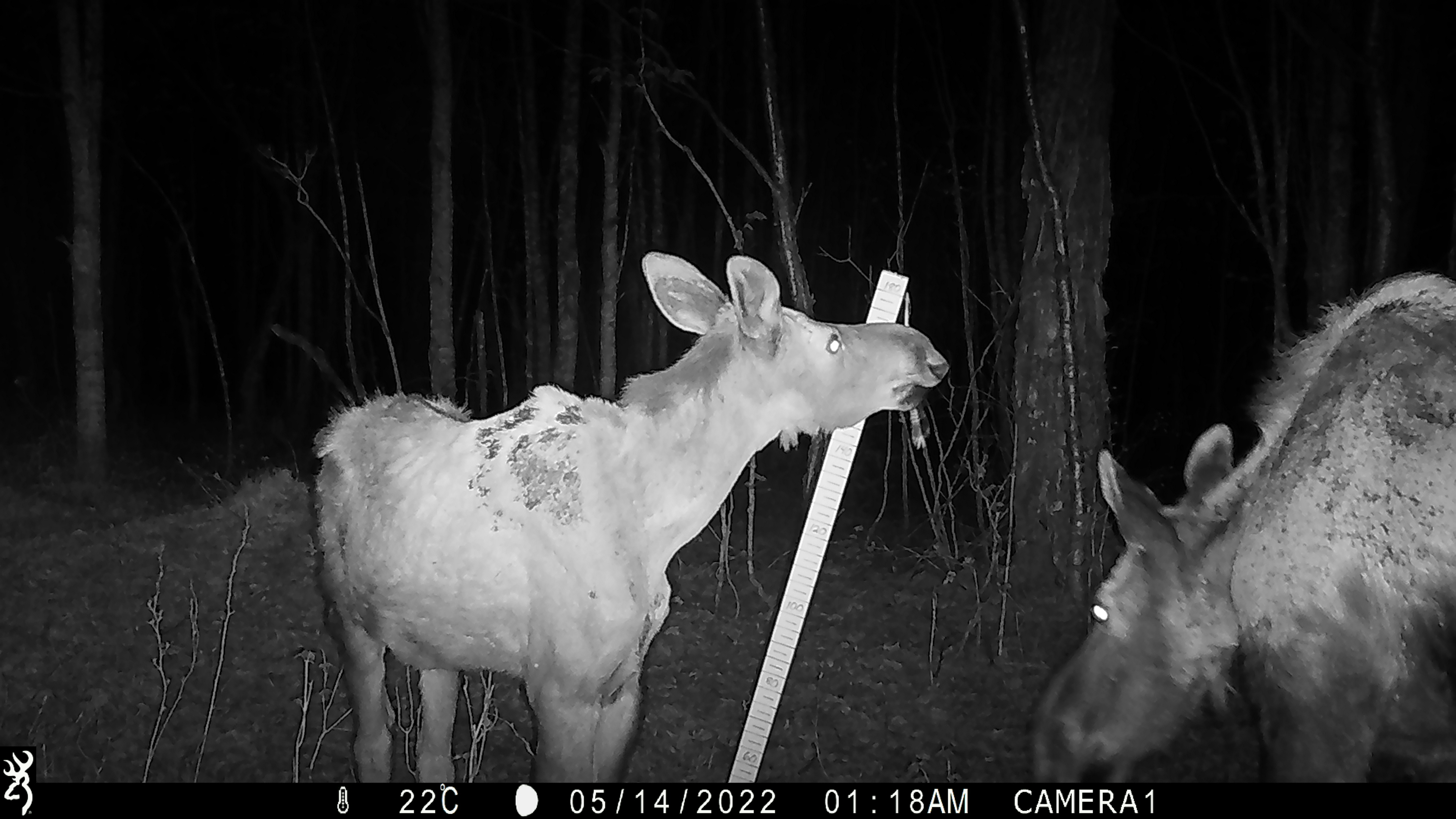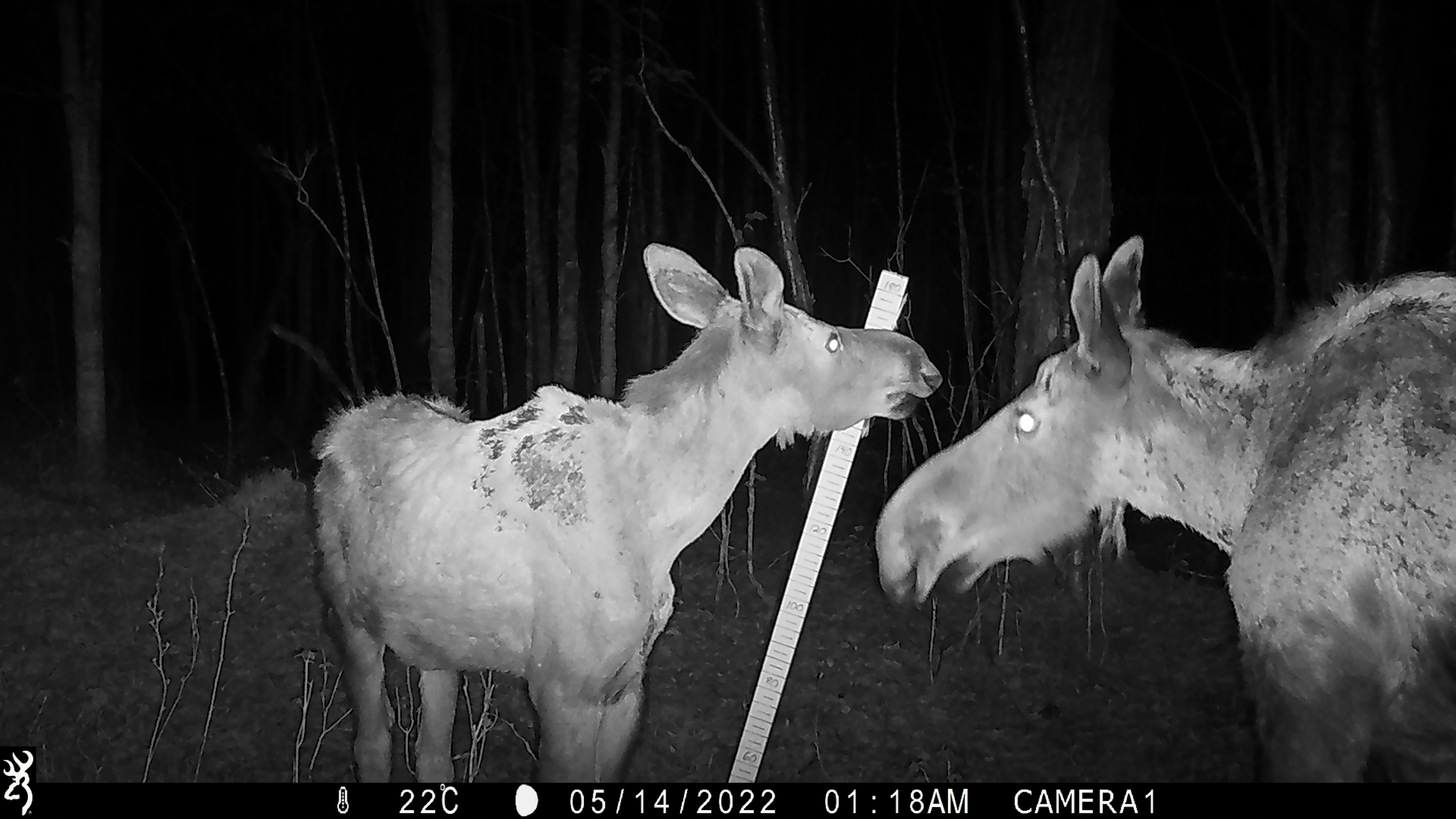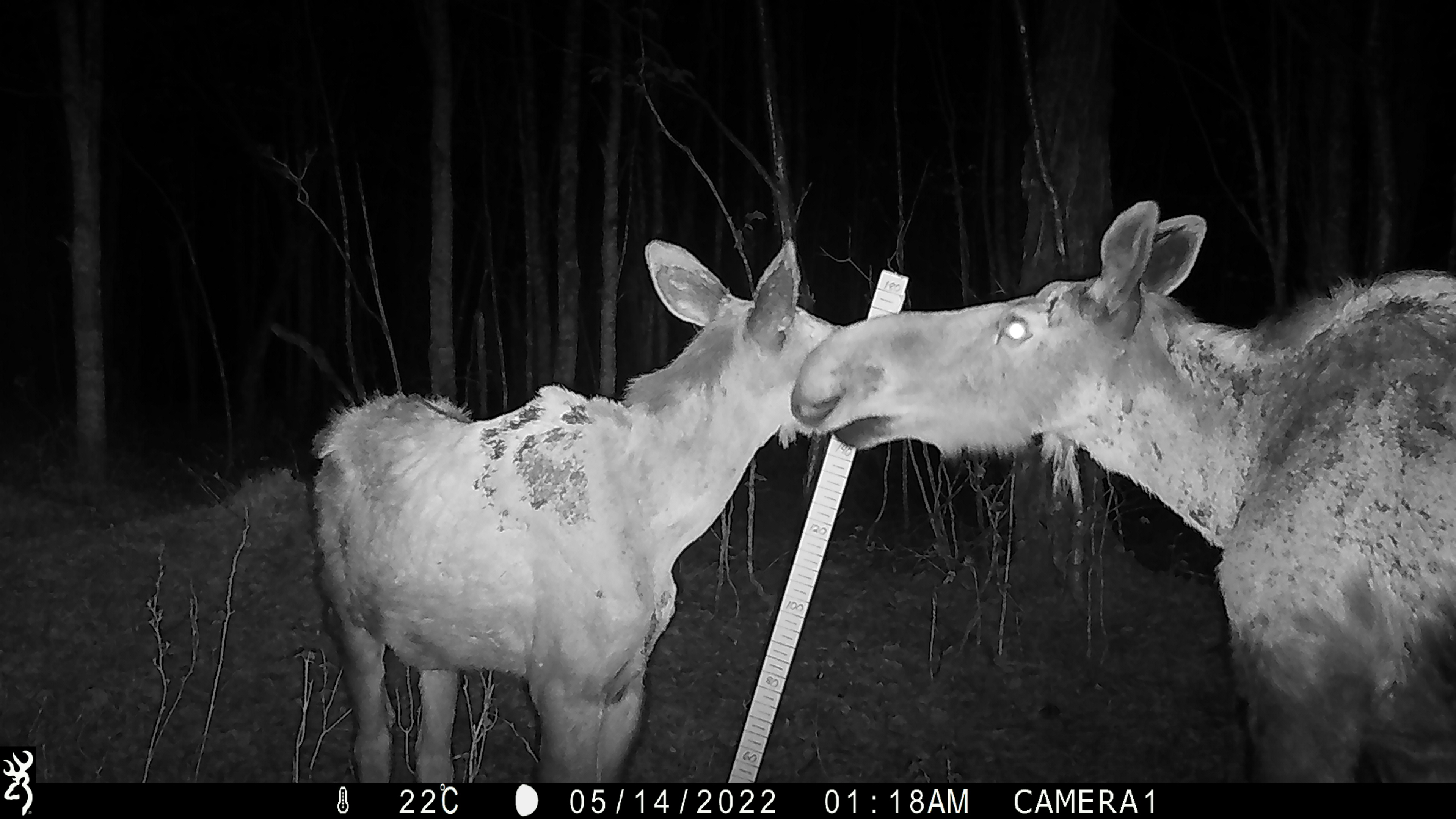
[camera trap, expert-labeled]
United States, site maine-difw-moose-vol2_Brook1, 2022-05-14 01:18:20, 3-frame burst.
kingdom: Animalia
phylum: Chordata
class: Mammalia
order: Artiodactyla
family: Cervidae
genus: Alces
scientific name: Alces alces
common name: moose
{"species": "moose (Alces alces)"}